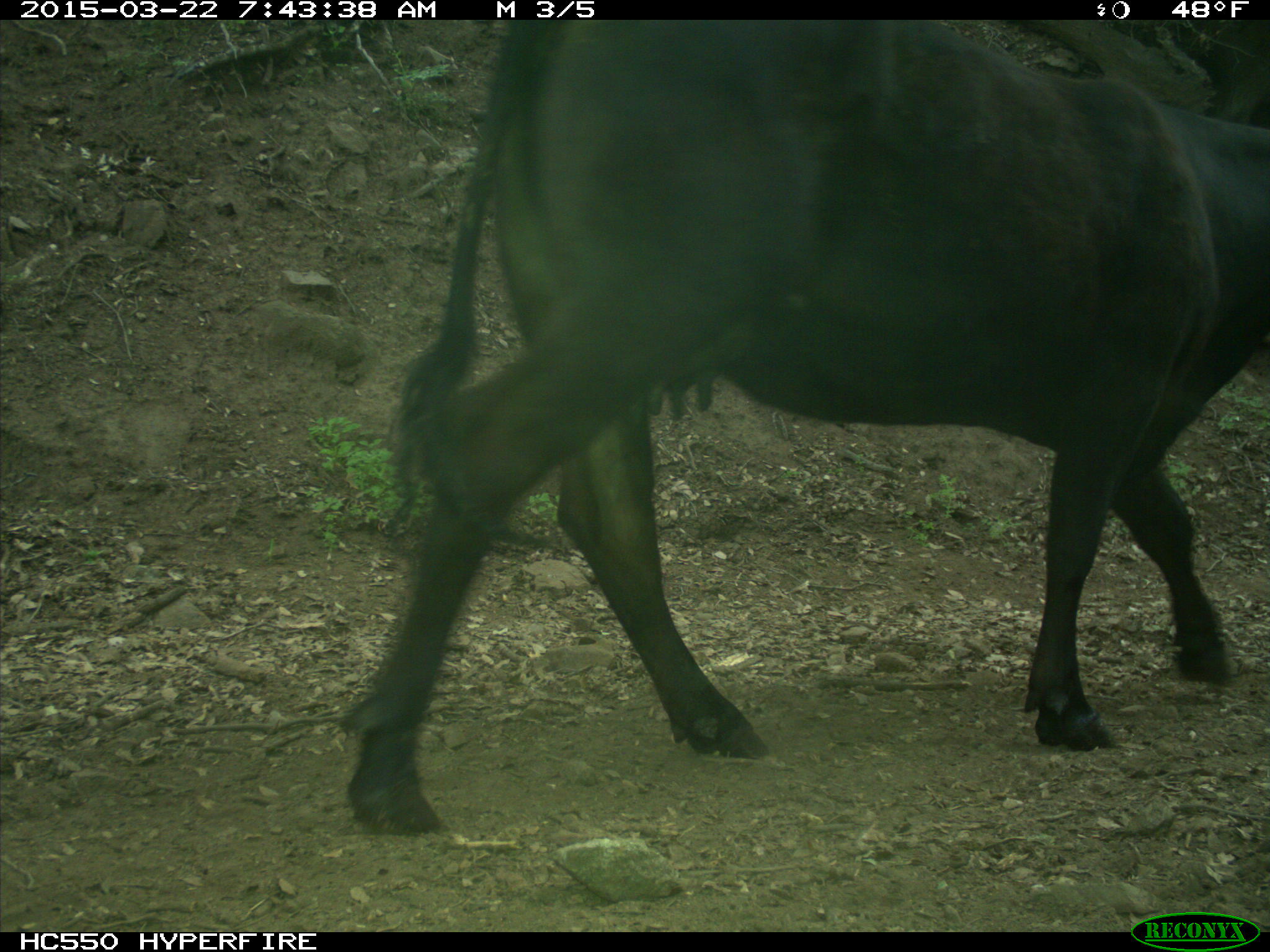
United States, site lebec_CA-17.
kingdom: Animalia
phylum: Chordata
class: Mammalia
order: Artiodactyla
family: Bovidae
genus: Bos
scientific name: Bos taurus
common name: domestic cow